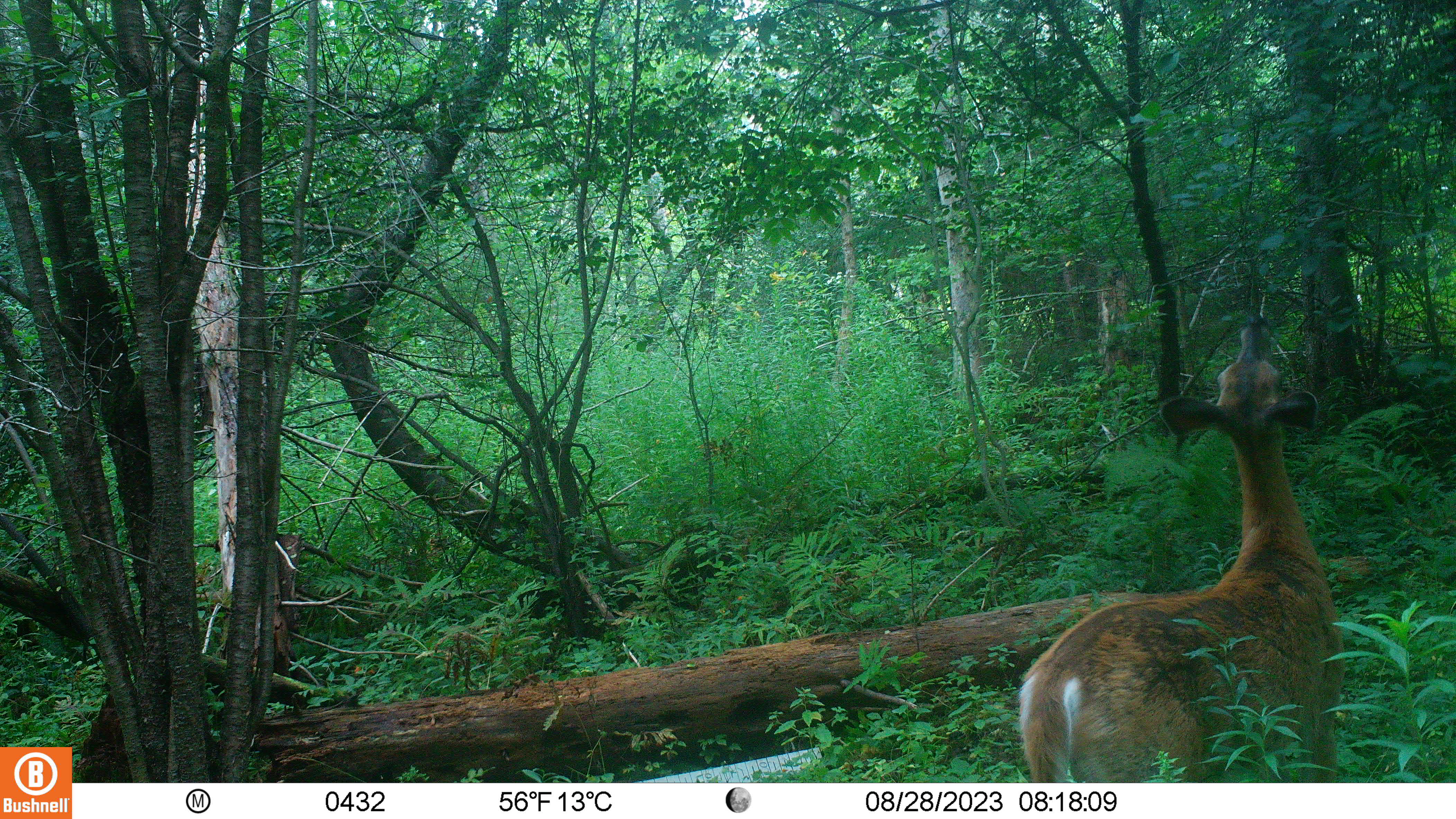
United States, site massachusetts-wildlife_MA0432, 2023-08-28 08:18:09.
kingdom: Animalia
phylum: Chordata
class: Mammalia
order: Artiodactyla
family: Cervidae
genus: Odocoileus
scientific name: Odocoileus virginianus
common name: white-tailed deer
White-tailed deer (Odocoileus virginianus).